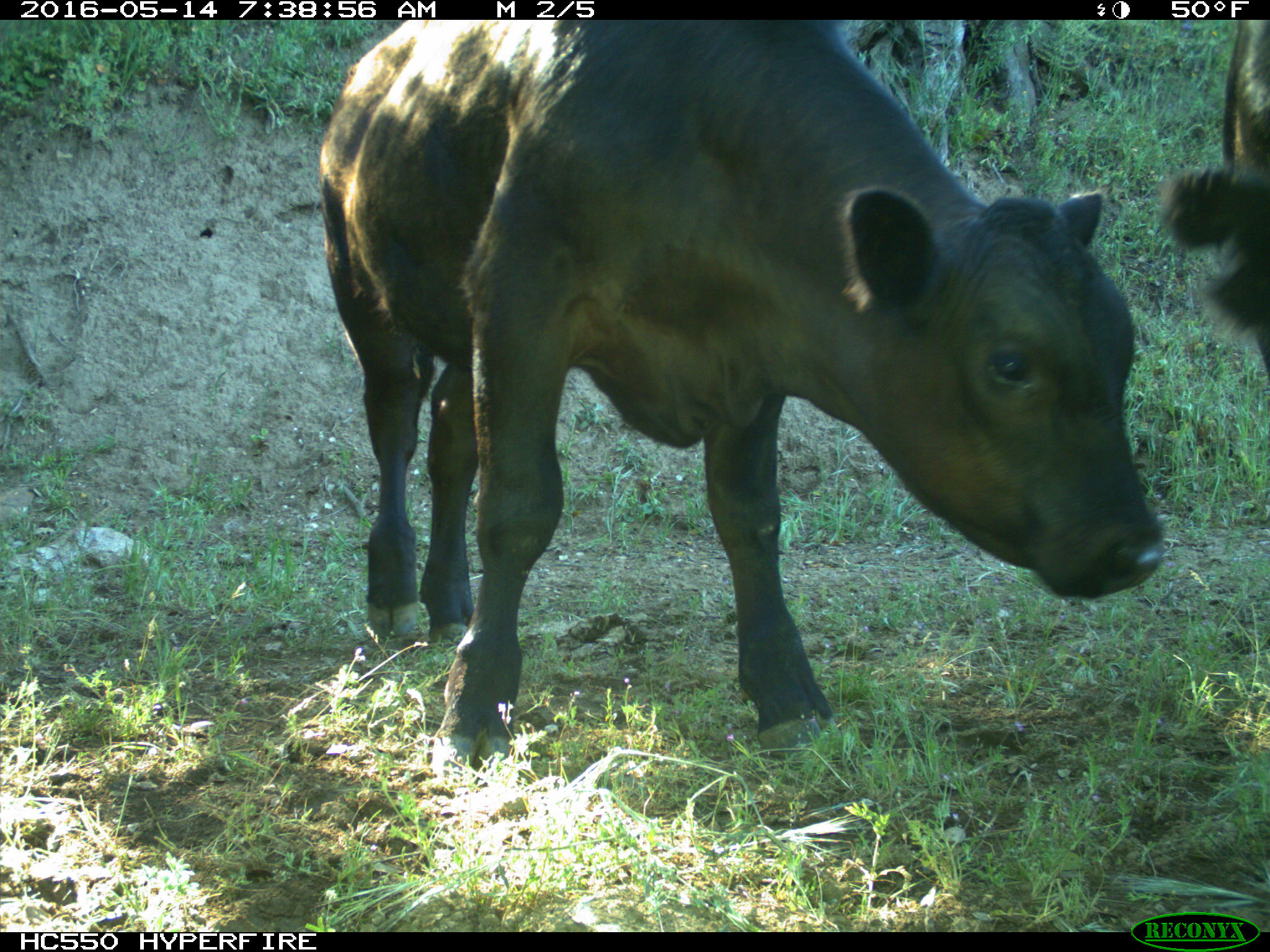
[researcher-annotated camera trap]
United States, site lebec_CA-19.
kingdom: Animalia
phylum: Chordata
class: Mammalia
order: Artiodactyla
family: Bovidae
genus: Bos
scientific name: Bos taurus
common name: domestic cow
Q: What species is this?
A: Bos taurus (domestic cow).